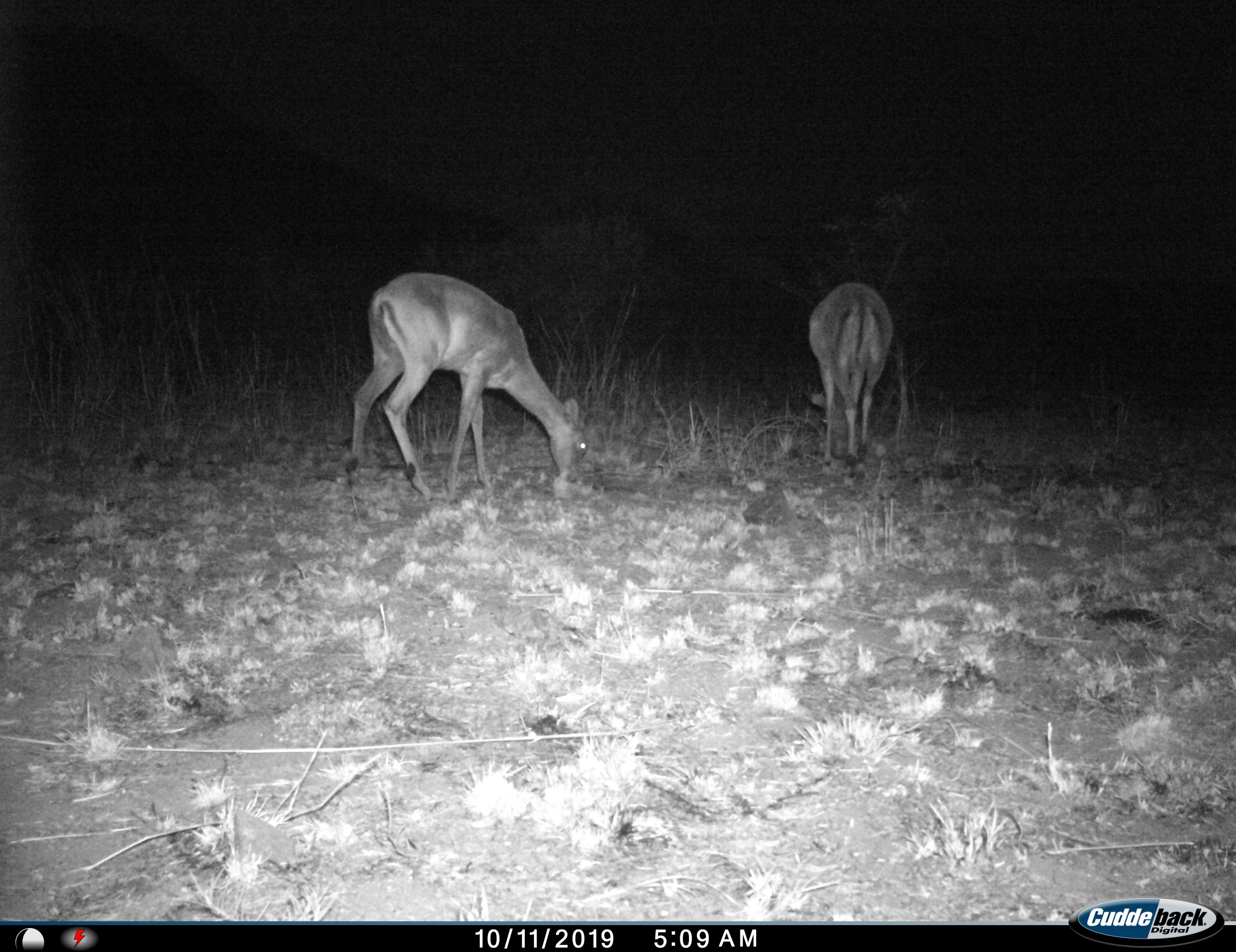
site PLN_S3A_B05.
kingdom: Animalia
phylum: Chordata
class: Mammalia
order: Artiodactyla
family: Bovidae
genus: Aepyceros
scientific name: Aepyceros melampus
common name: impala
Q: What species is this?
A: Impala (Aepyceros melampus).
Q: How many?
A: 2.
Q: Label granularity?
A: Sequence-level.